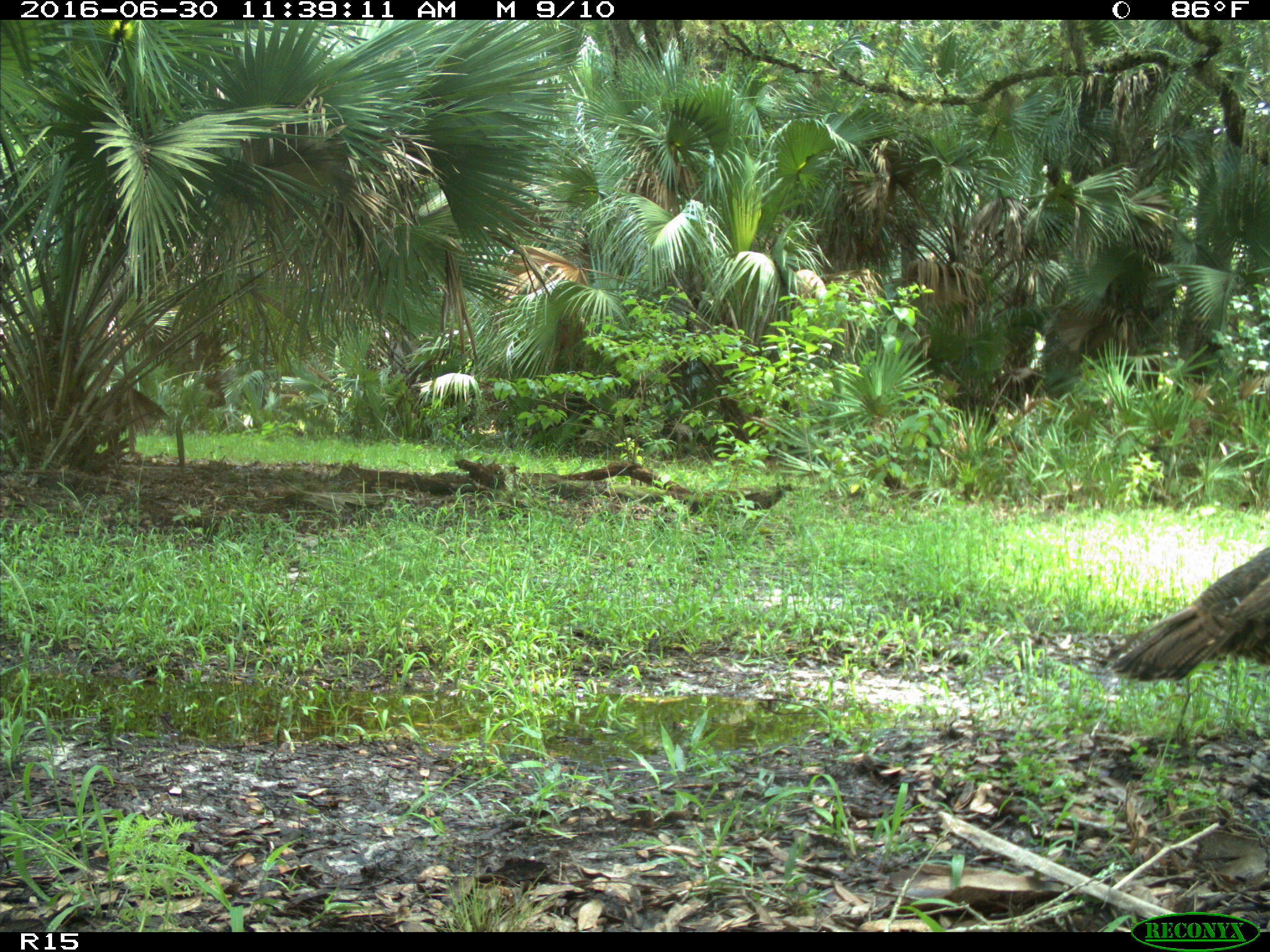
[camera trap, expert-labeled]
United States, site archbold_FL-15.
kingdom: Animalia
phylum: Chordata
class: Aves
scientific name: Aves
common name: birds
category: unidentified bird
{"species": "unidentified bird (birds) (Aves)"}